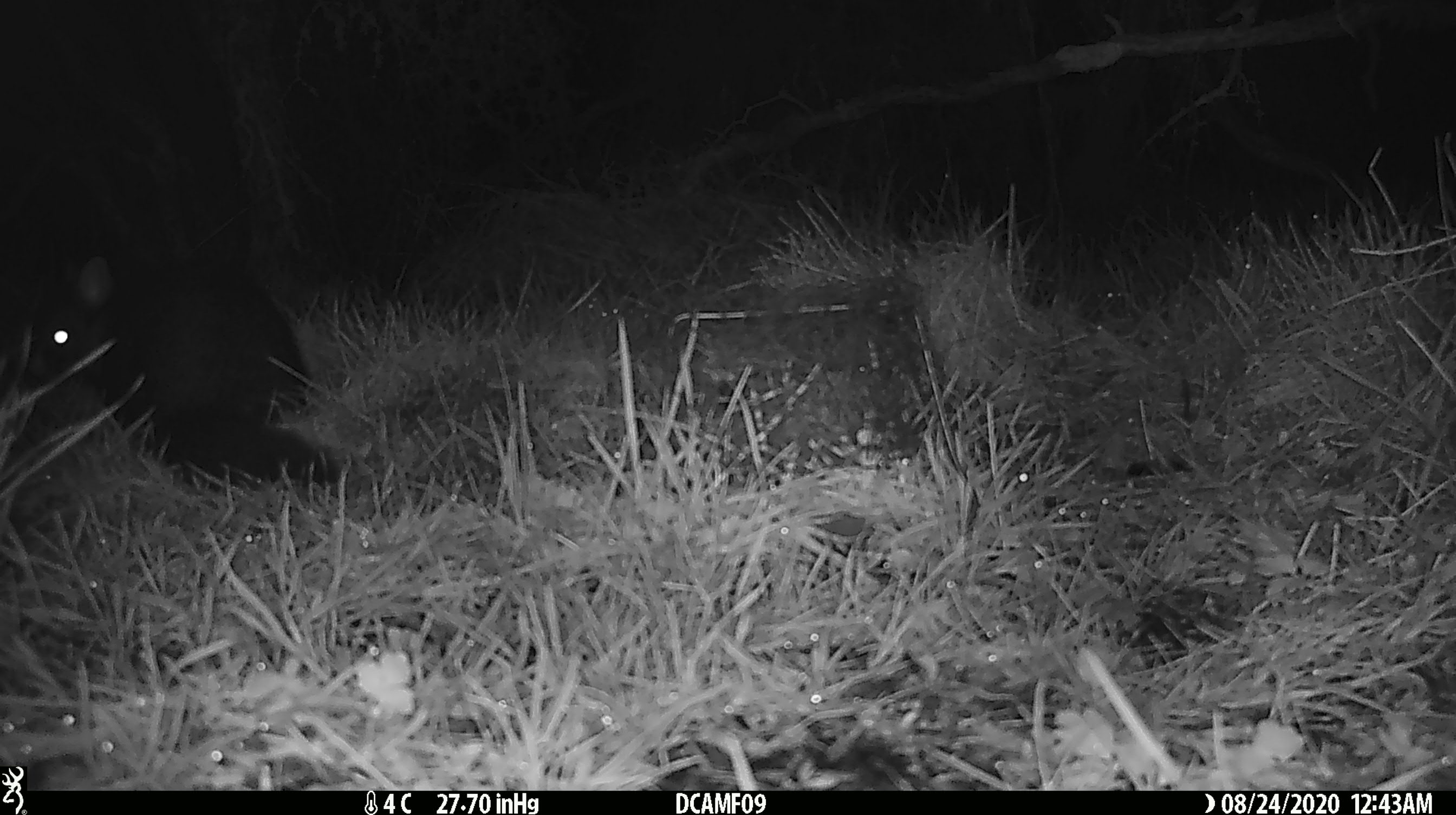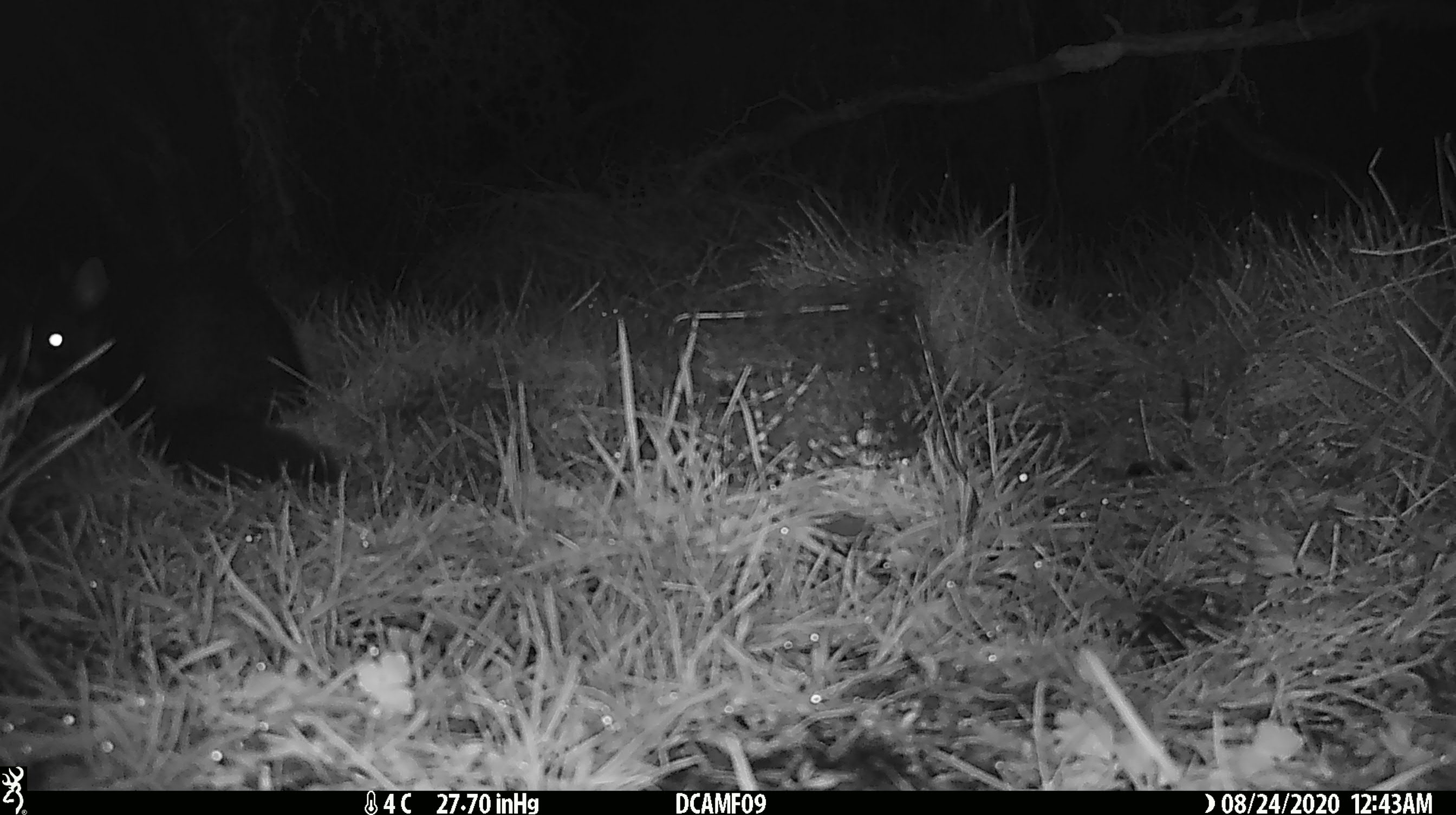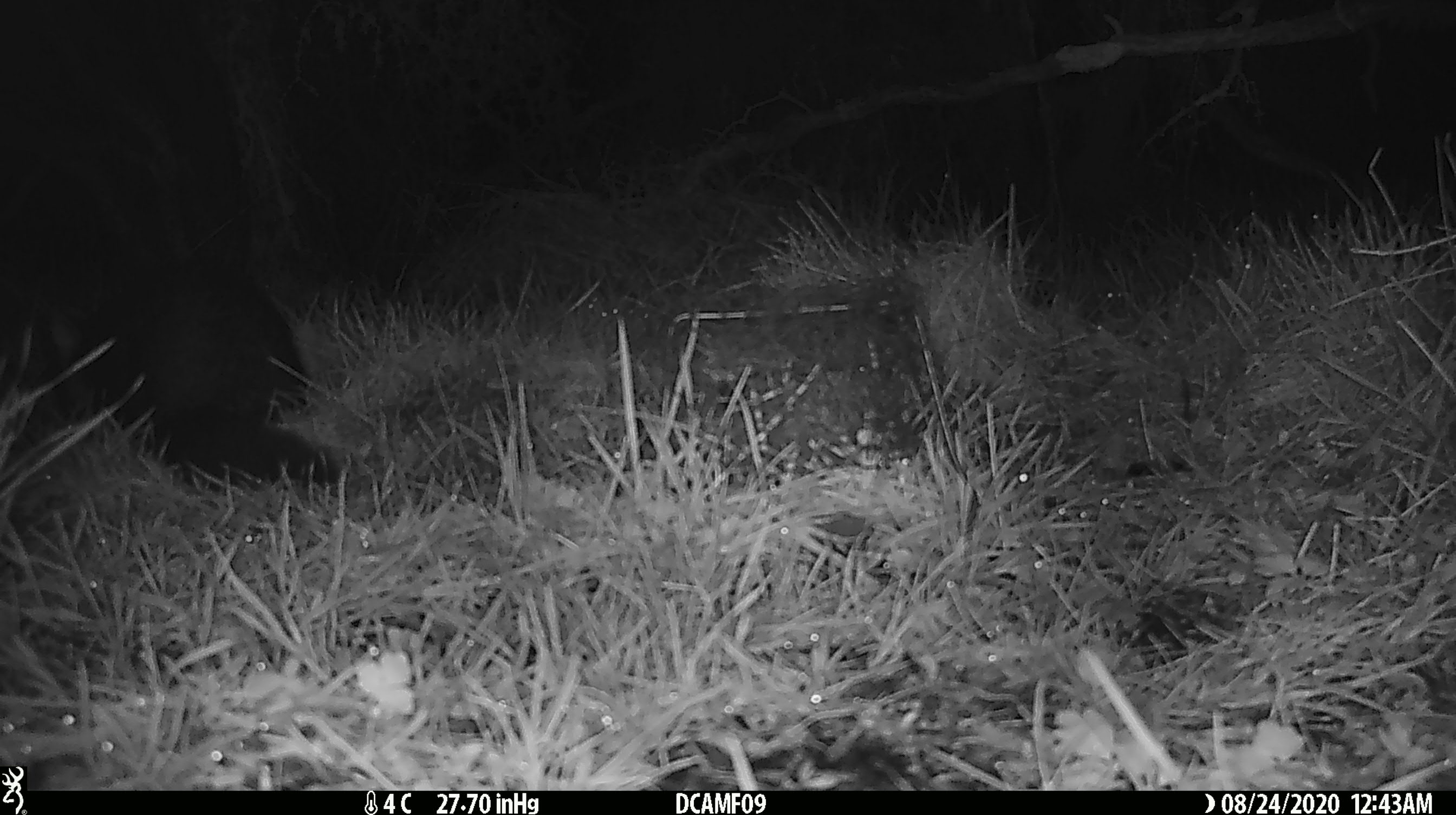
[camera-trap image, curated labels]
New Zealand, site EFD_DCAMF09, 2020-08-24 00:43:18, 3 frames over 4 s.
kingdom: Animalia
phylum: Chordata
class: Mammalia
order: Diprotodontia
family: Phalangeridae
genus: Trichosurus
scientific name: Trichosurus vulpecula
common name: common brushtail possum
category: possum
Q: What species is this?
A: Possum (common brushtail possum) (Trichosurus vulpecula).